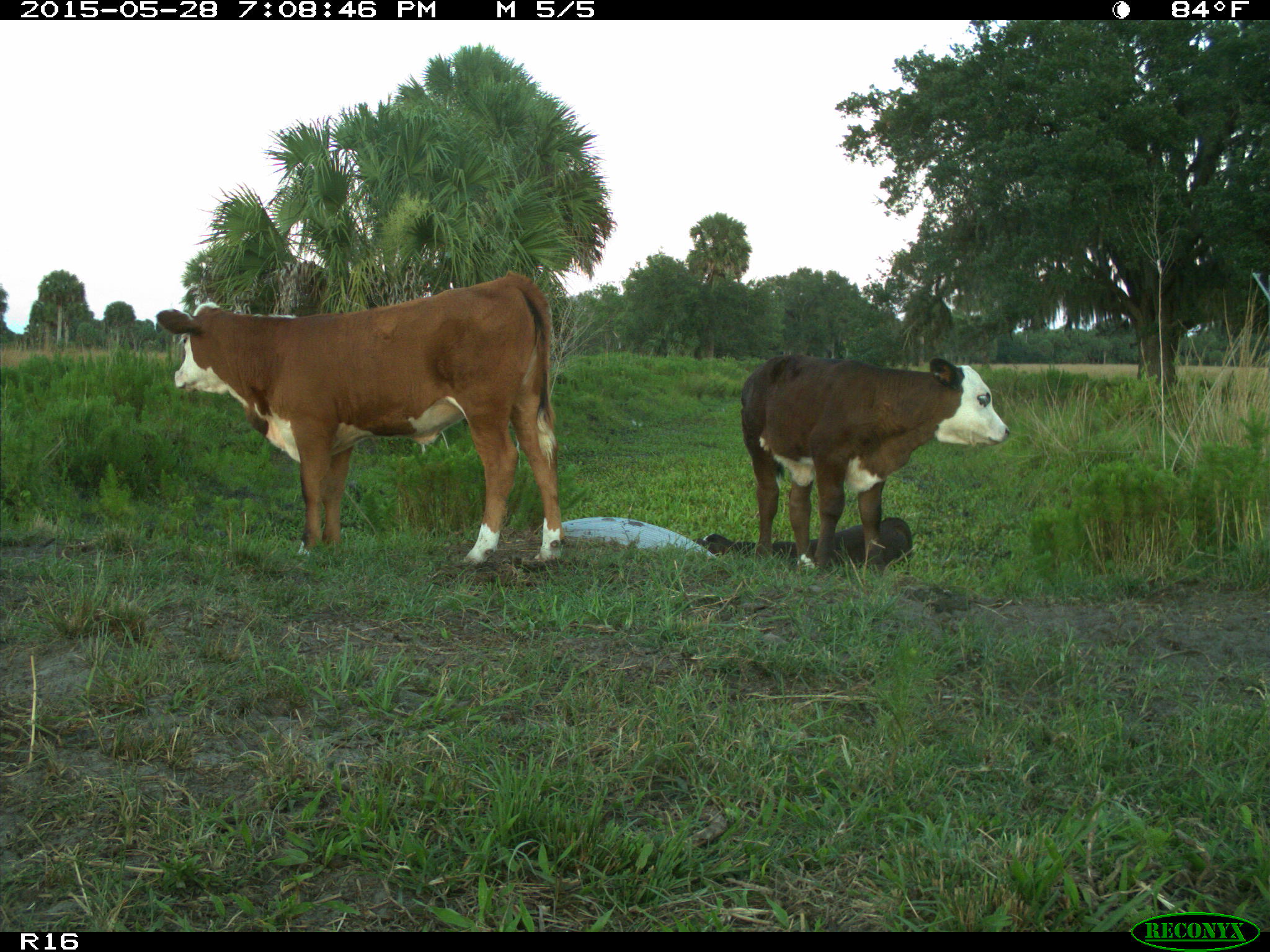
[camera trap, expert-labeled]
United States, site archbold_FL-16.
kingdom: Animalia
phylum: Chordata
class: Mammalia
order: Artiodactyla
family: Bovidae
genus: Bos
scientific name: Bos taurus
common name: domestic cow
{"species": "Bos taurus (domestic cow)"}